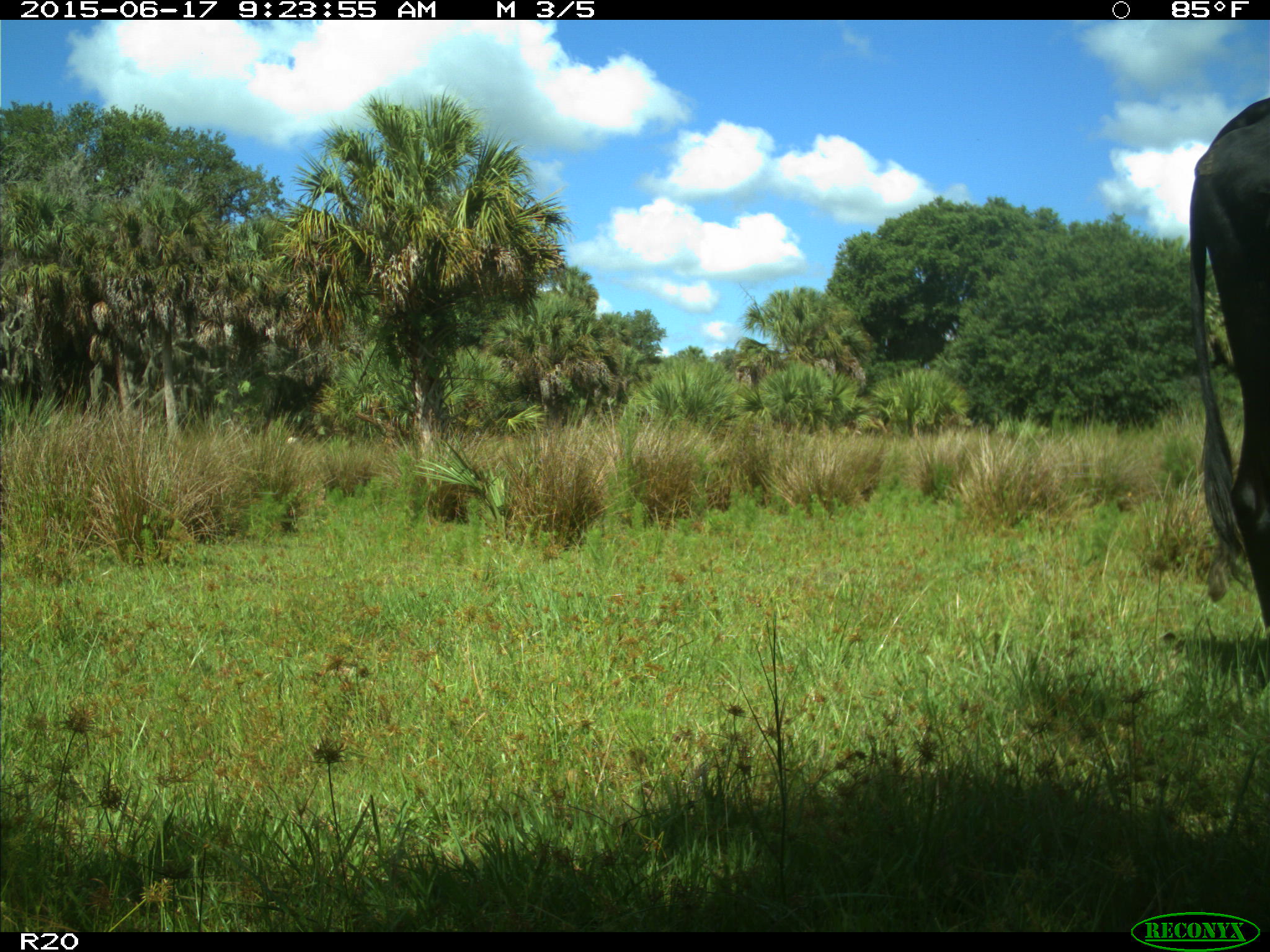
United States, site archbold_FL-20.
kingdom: Animalia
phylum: Chordata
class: Mammalia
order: Artiodactyla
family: Bovidae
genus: Bos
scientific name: Bos taurus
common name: domestic cow